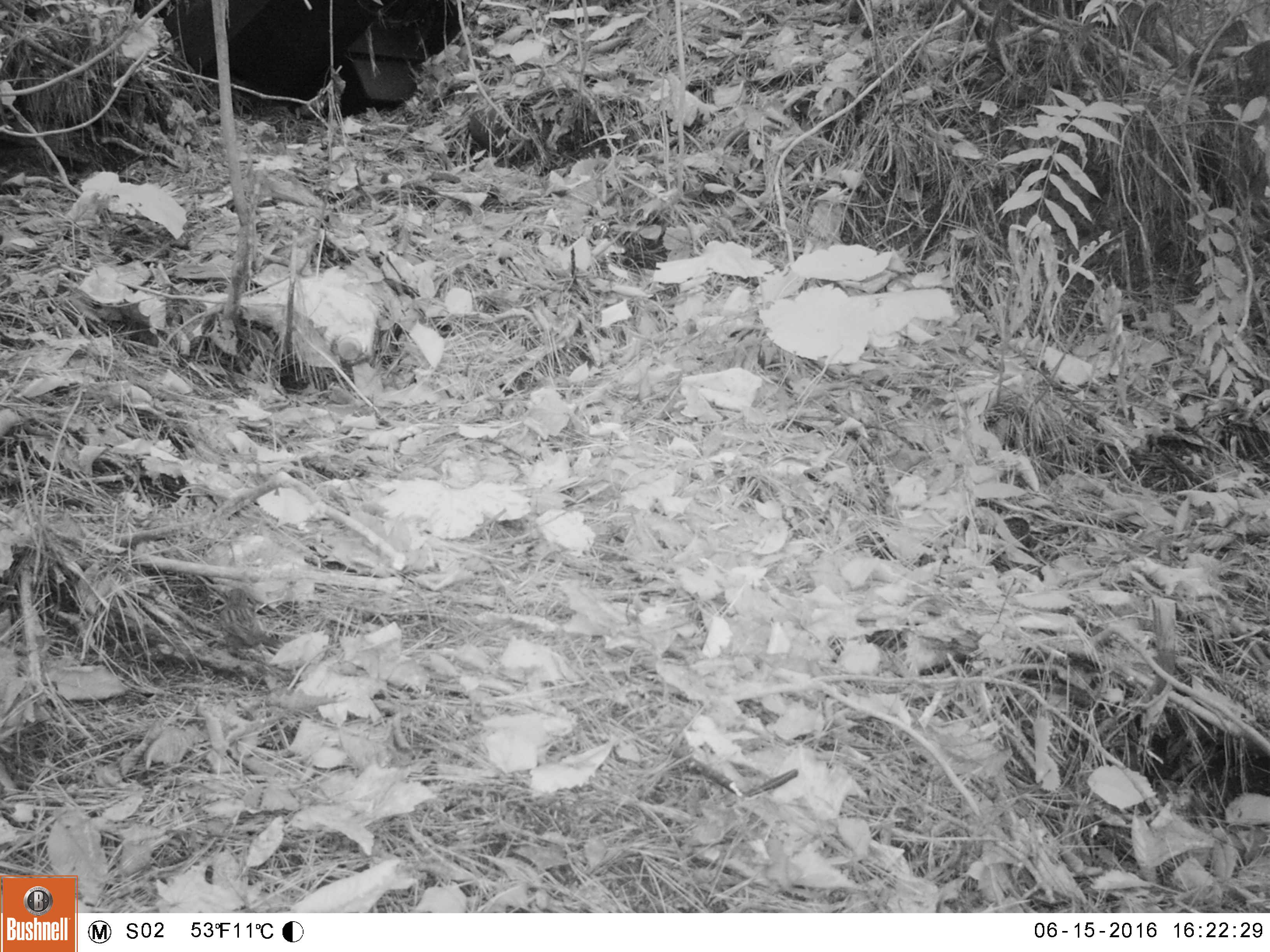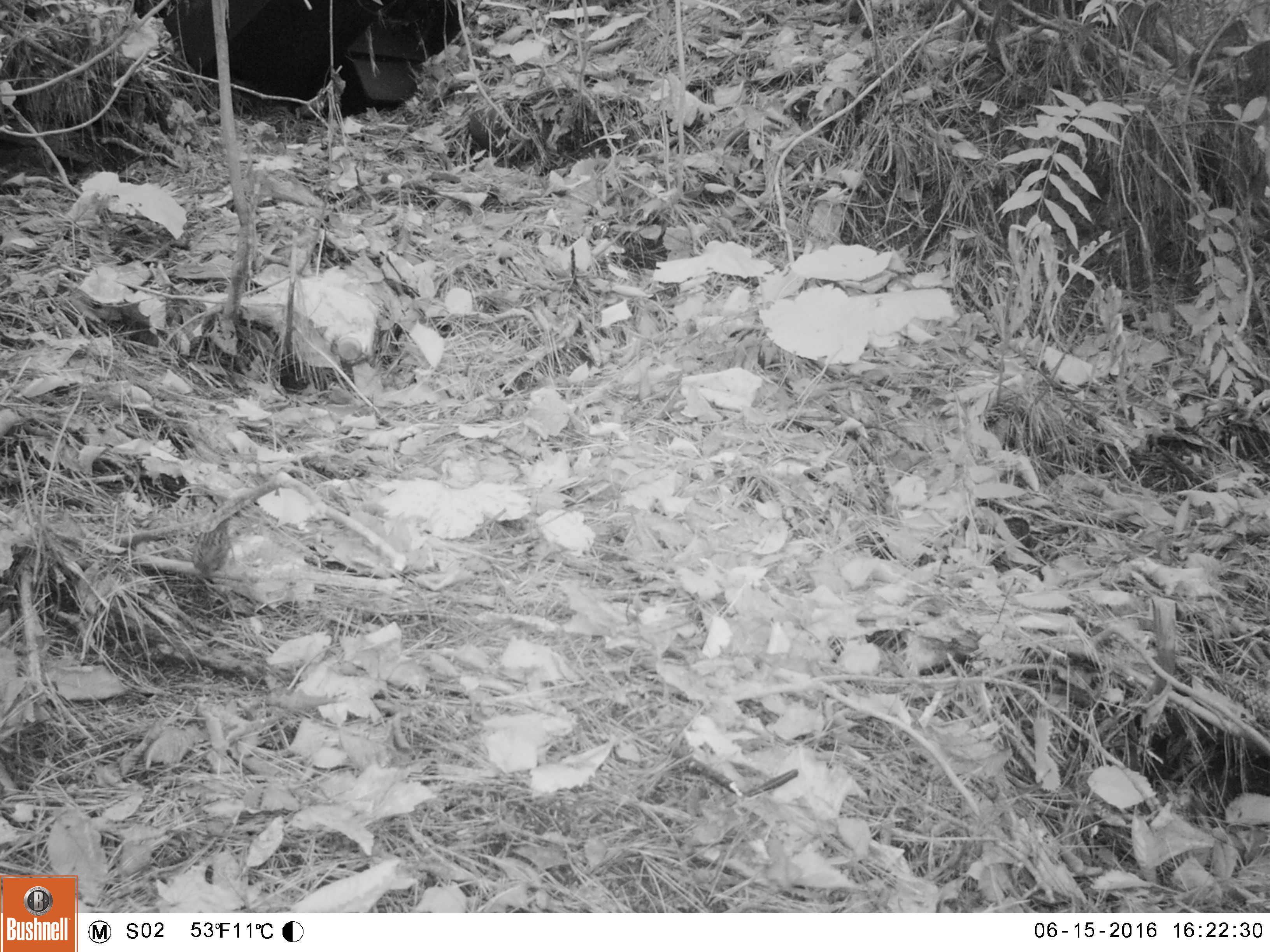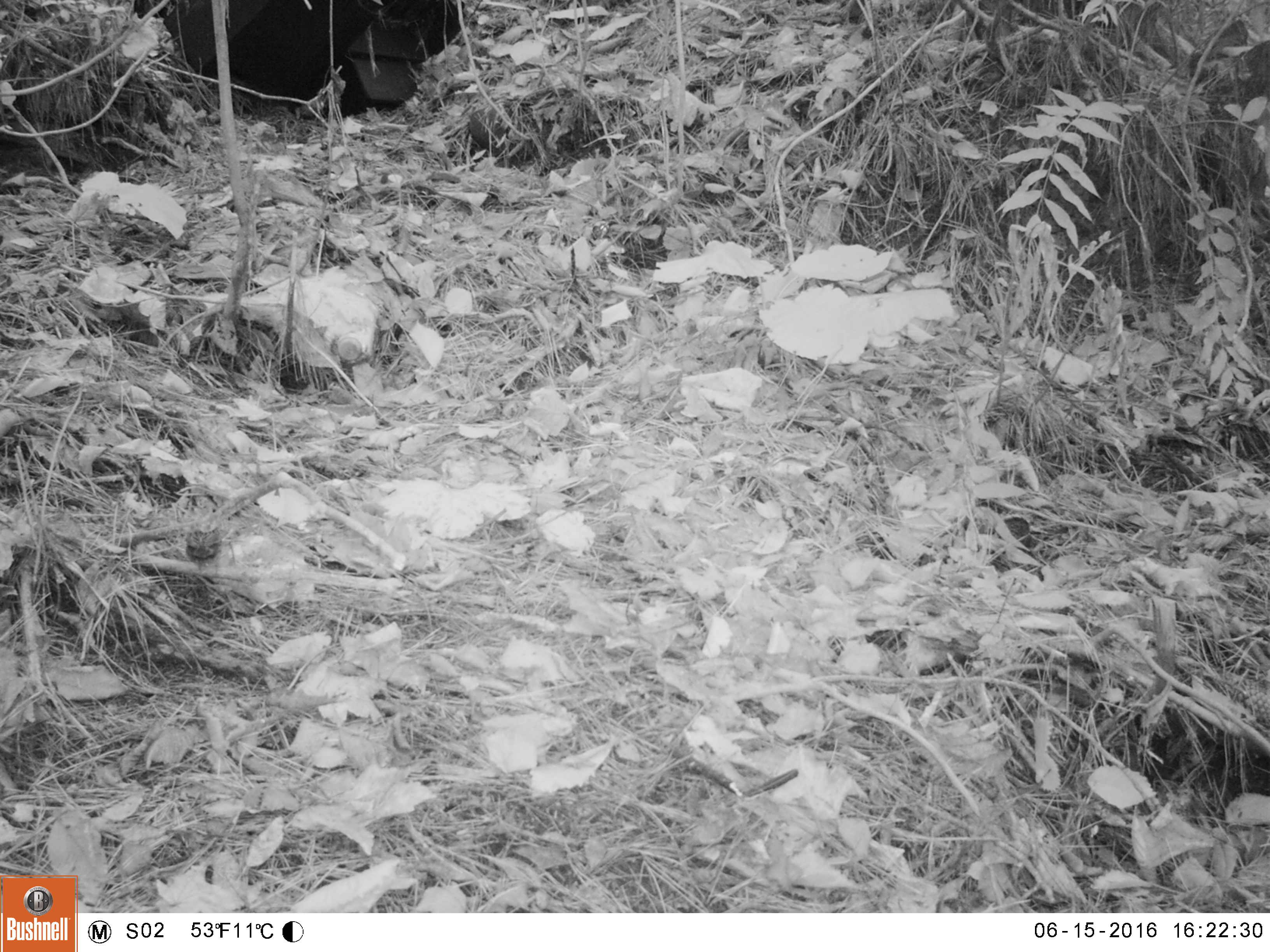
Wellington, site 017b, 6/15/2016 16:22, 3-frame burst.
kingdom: Animalia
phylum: Chordata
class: Aves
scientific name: Aves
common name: bird